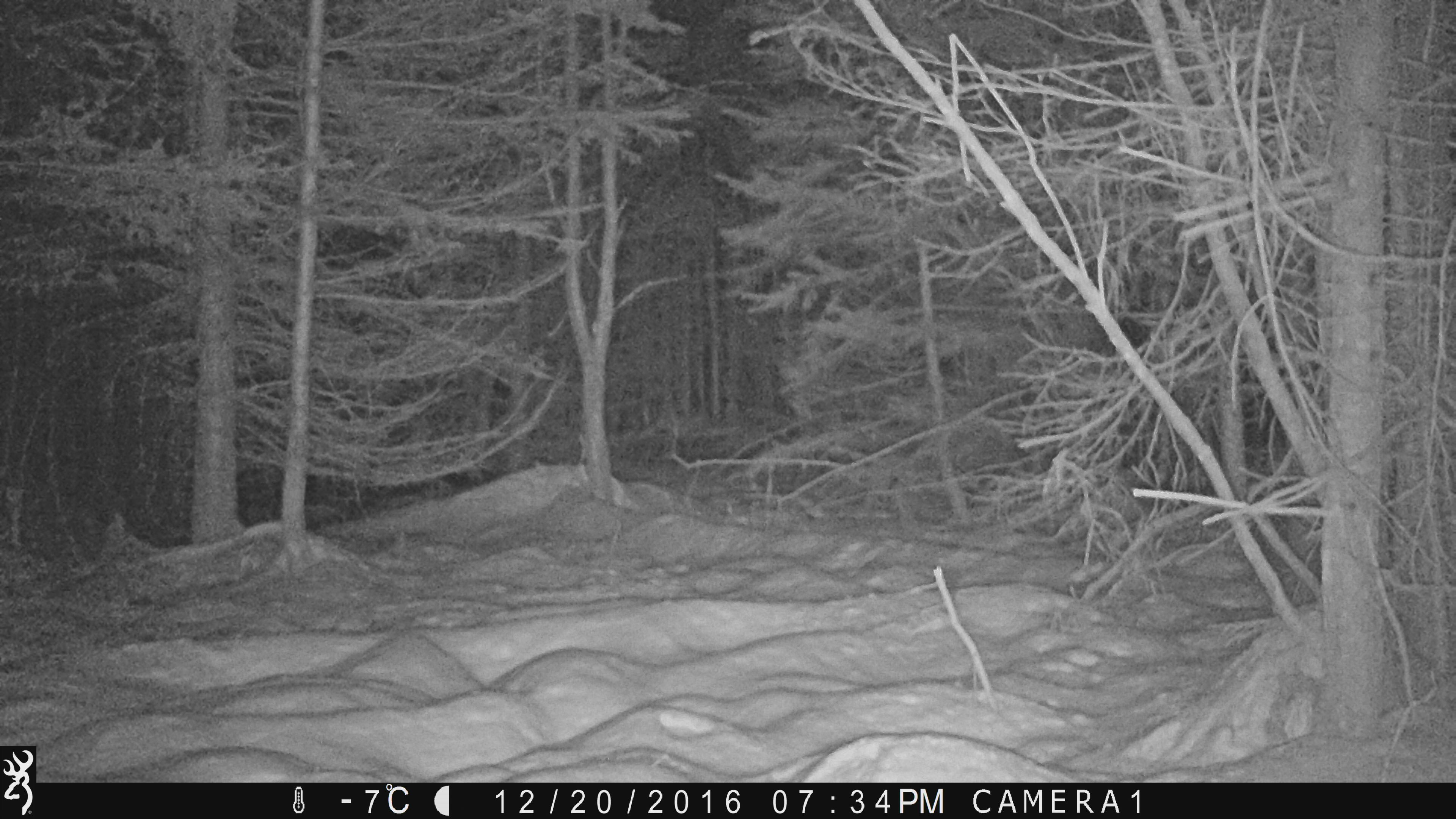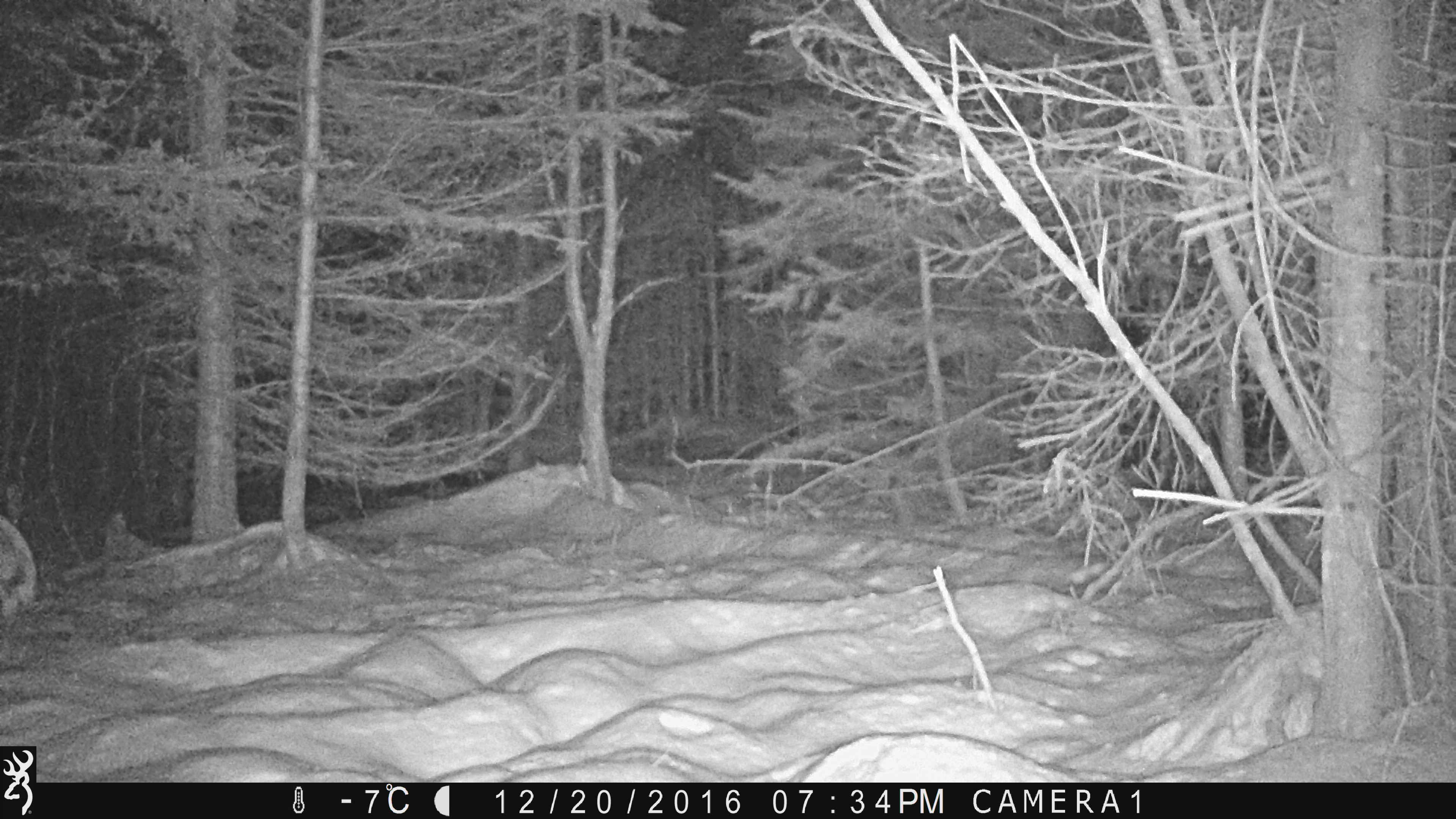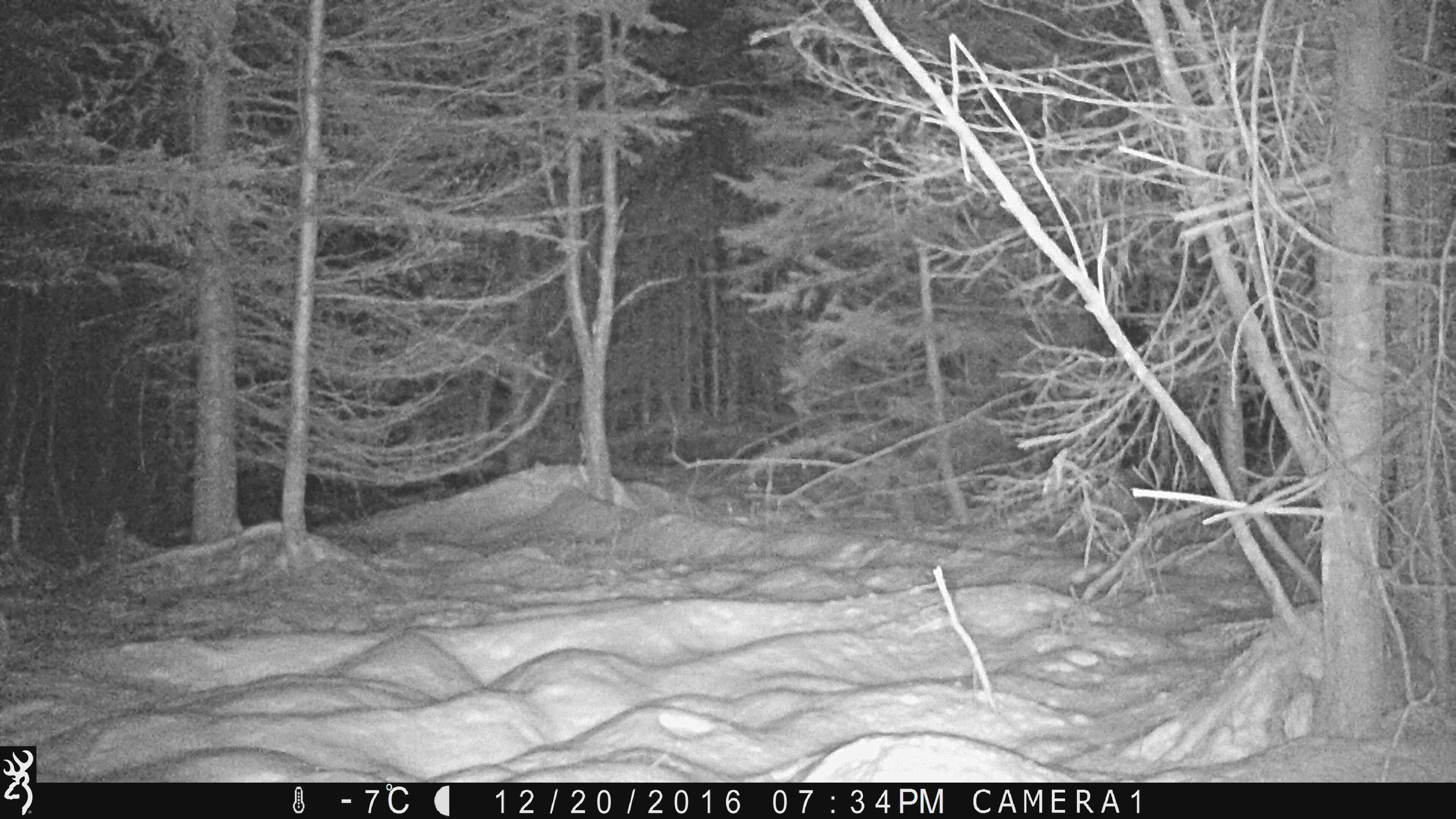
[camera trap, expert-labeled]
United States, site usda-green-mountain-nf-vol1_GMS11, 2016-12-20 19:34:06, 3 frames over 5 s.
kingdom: Animalia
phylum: Chordata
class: Mammalia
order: Artiodactyla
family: Cervidae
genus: Alces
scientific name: Alces alces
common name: moose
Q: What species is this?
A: Moose (Alces alces).